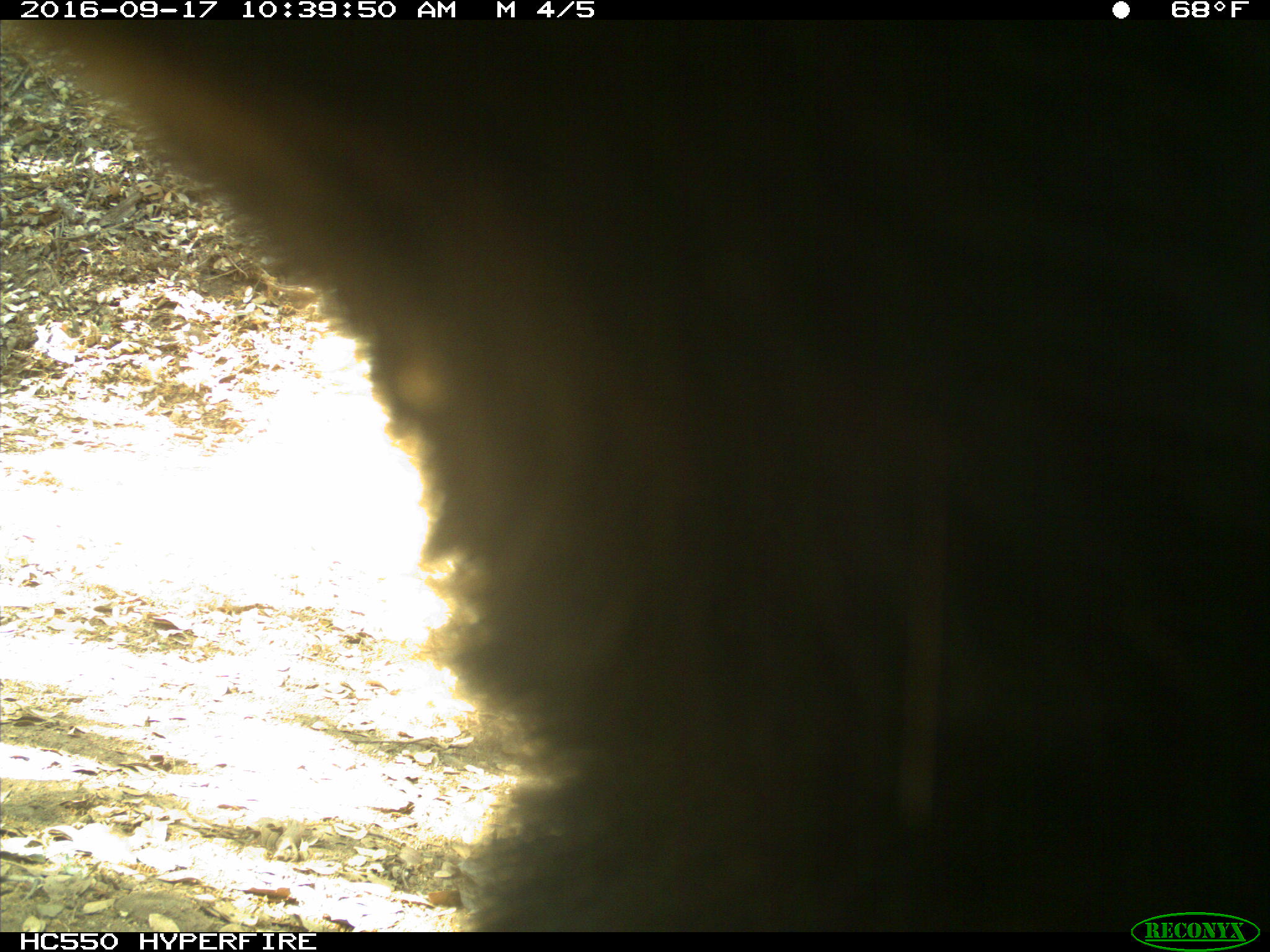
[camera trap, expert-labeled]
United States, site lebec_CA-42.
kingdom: Animalia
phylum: Chordata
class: Mammalia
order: Carnivora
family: Ursidae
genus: Ursus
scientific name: Ursus americanus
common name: american black bear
Ursus americanus (american black bear).